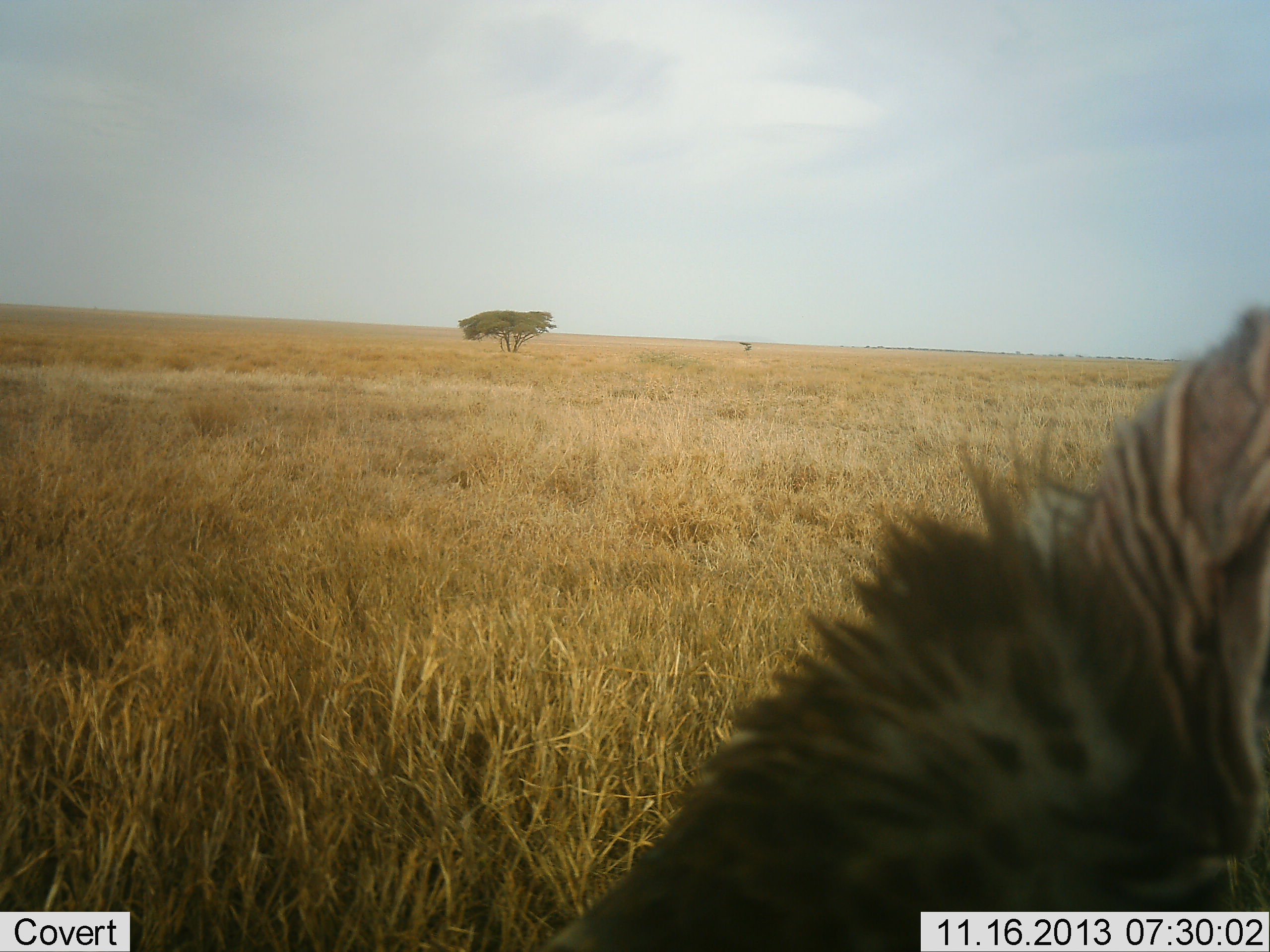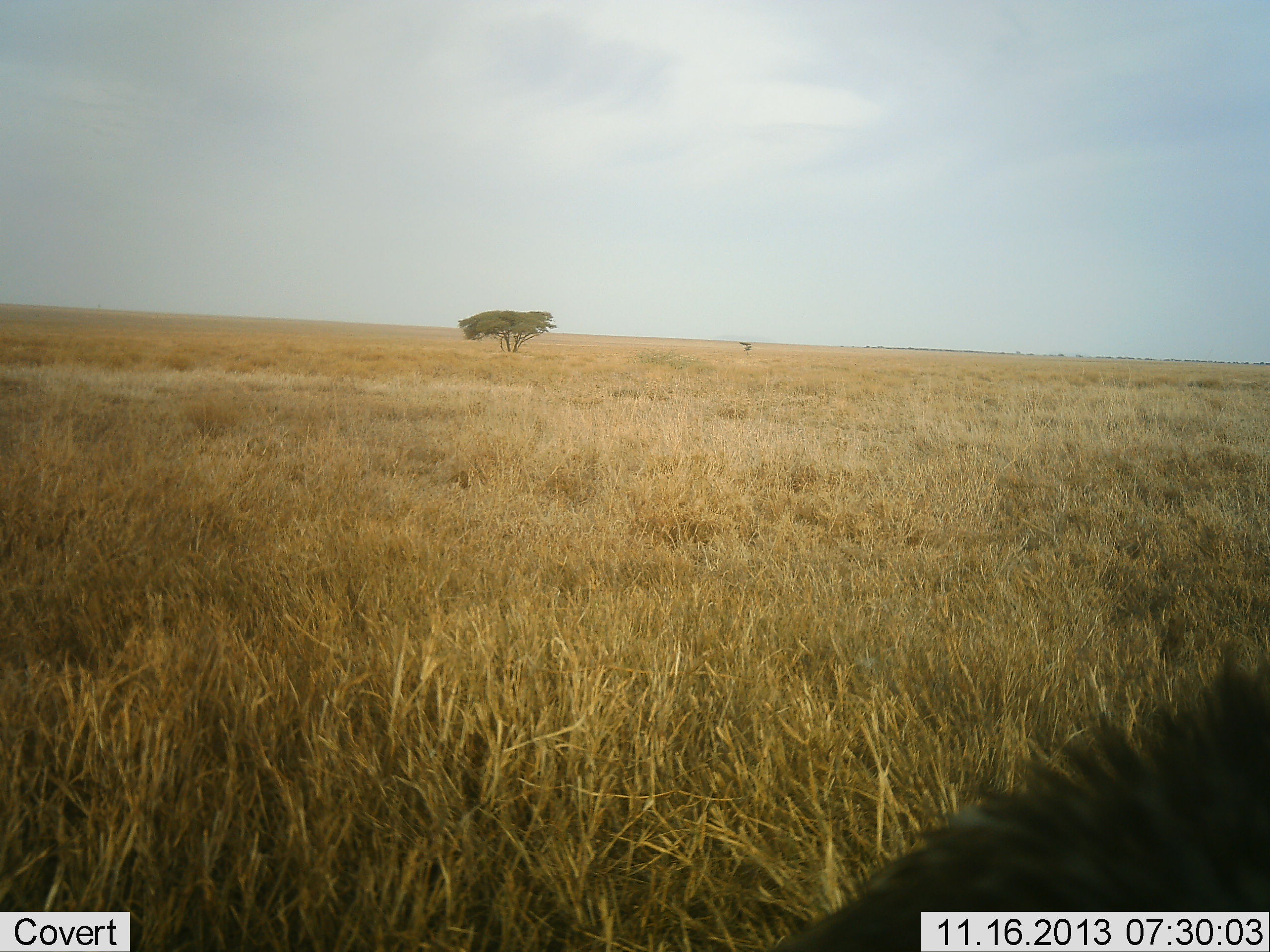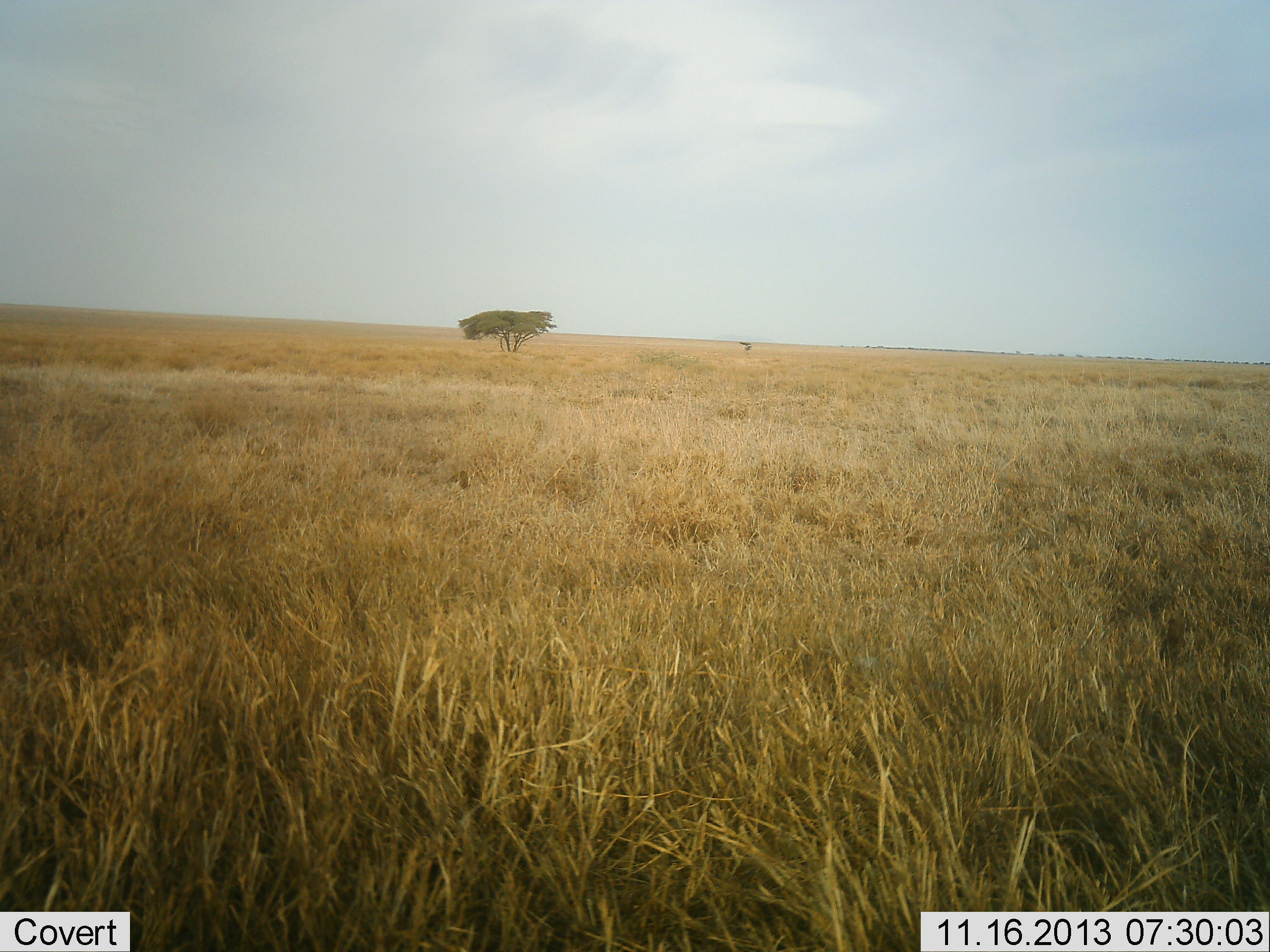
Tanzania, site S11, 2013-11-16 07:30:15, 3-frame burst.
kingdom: Animalia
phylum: Chordata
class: Mammalia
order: Carnivora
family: Hyaenidae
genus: Crocuta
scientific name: Crocuta crocuta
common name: spotted hyena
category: hyenaspotted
Hyenaspotted (spotted hyena) (Crocuta crocuta), count 1. Behavior (volunteer vote fractions): standing 33%, resting 33%, moving 17%, interacting 0%. Young present (vote fraction): 0%. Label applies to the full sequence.